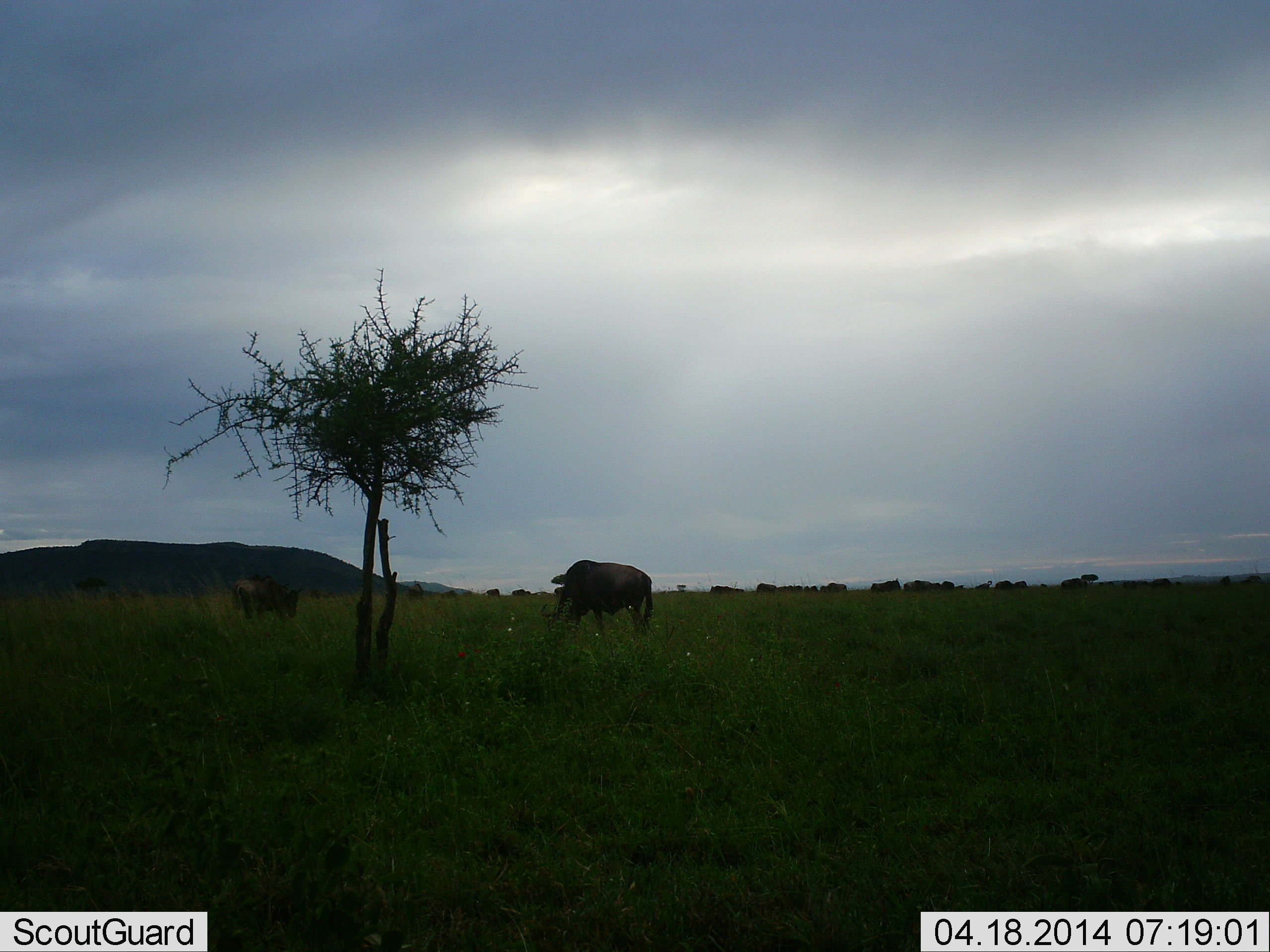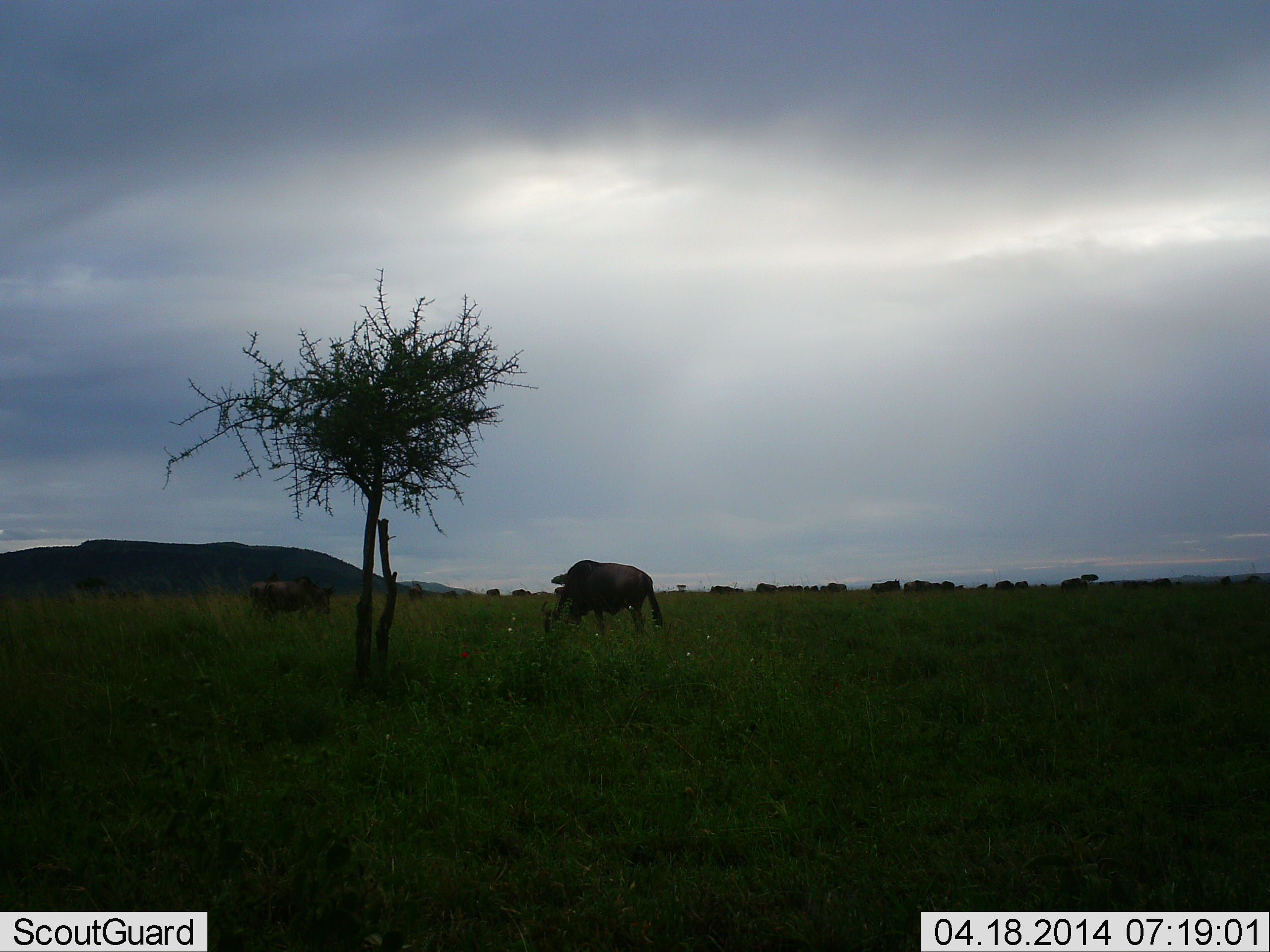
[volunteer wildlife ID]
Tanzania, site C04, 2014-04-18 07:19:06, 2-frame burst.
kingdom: Animalia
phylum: Chordata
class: Mammalia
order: Artiodactyla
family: Bovidae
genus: Connochaetes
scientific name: Connochaetes taurinus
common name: blue wildebeest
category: wildebeest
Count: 11-50.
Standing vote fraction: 50%.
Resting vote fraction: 10%.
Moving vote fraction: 50%.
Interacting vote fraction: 0%.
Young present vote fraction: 0%.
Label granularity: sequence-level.